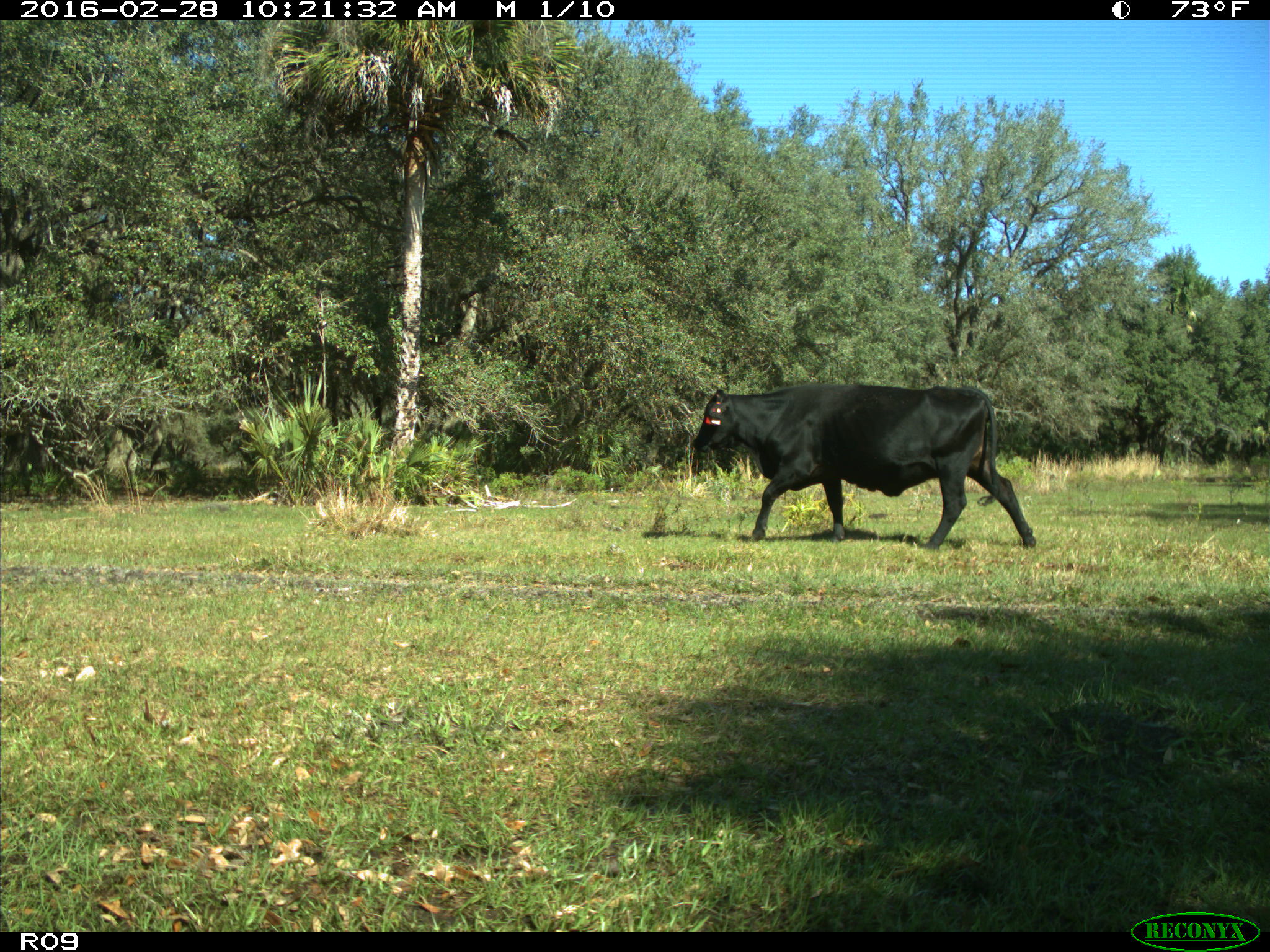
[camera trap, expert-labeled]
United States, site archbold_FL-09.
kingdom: Animalia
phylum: Chordata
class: Mammalia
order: Artiodactyla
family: Bovidae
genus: Bos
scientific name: Bos taurus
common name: domestic cow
Bos taurus (domestic cow).